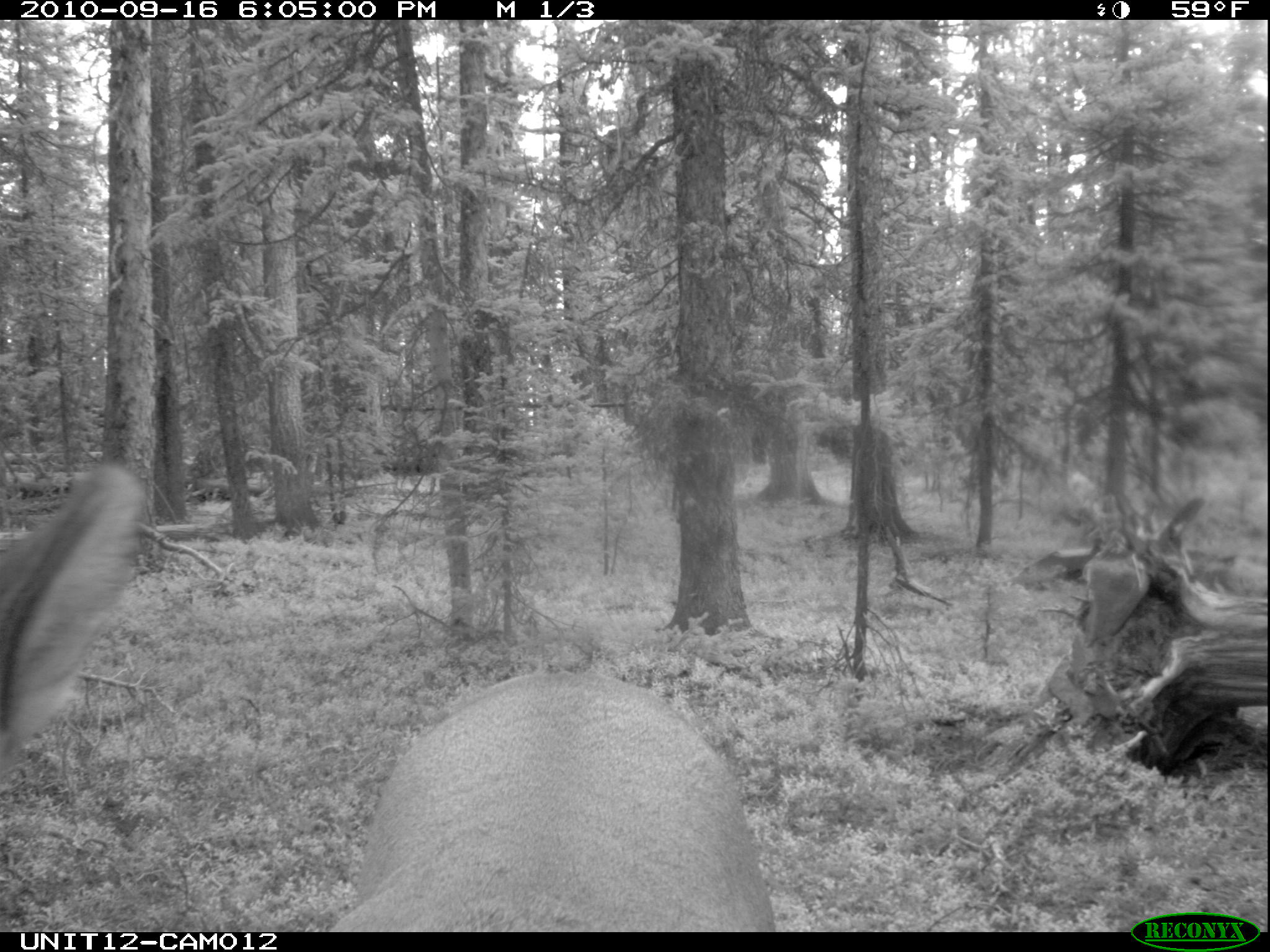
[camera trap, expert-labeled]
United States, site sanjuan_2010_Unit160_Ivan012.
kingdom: Animalia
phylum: Chordata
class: Mammalia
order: Artiodactyla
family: Cervidae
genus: Cervus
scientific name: Cervus elaphus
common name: red deer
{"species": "Cervus elaphus (red deer)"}